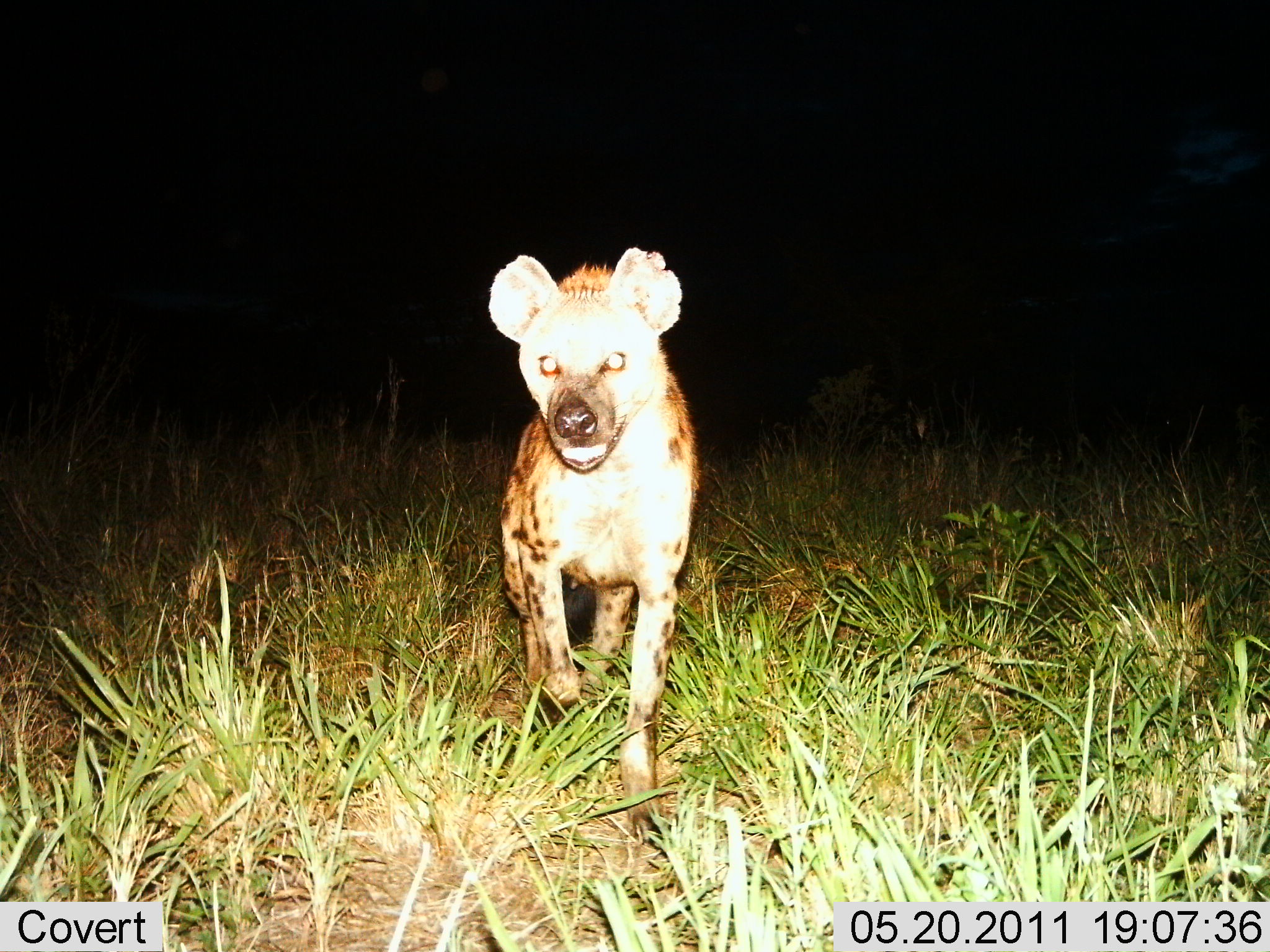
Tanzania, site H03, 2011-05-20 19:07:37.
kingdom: Animalia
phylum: Chordata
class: Mammalia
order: Carnivora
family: Hyaenidae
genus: Crocuta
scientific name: Crocuta crocuta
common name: spotted hyena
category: hyenaspotted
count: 1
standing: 45%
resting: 0%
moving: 64%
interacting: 0%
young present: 0%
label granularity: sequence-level